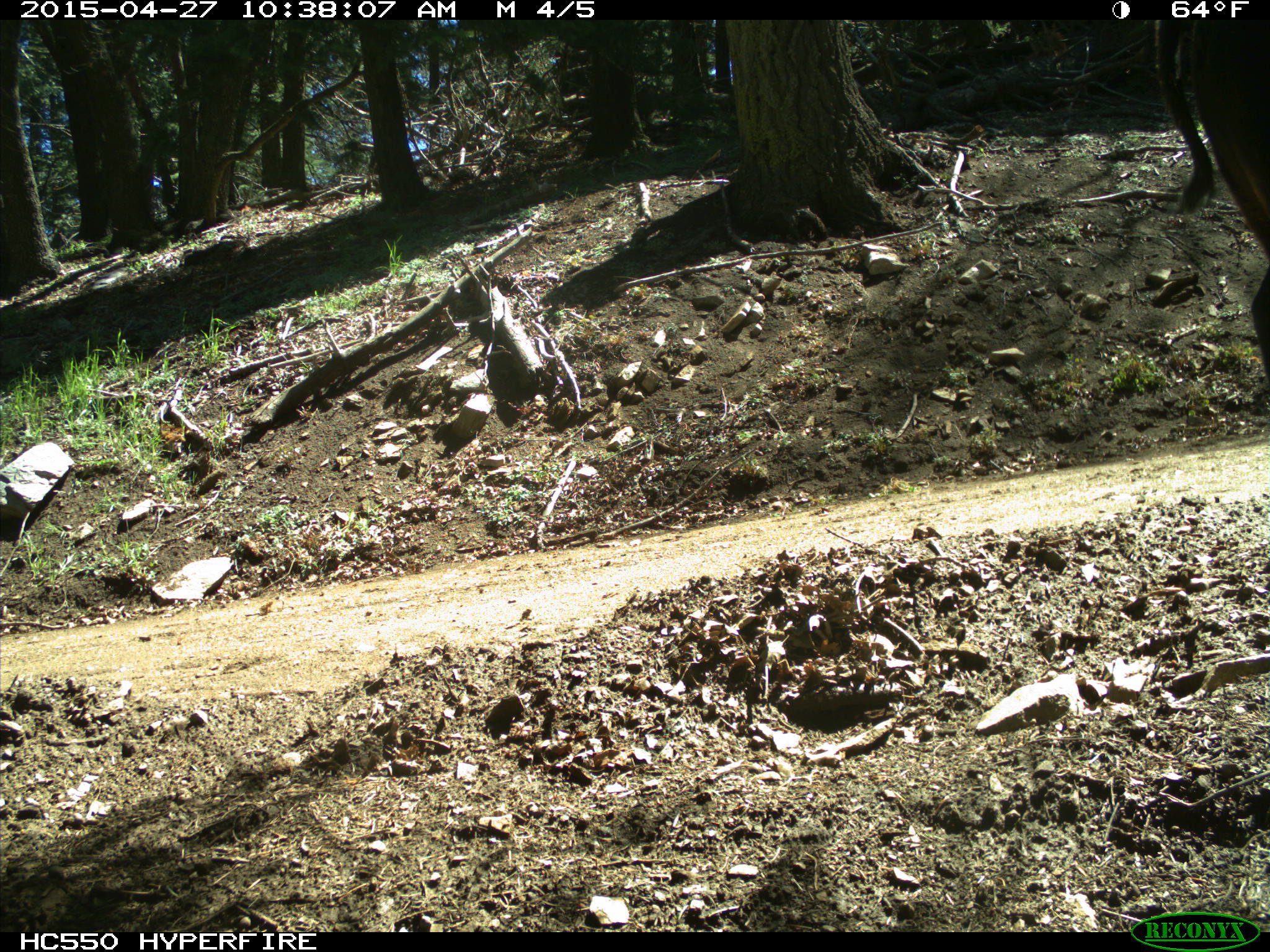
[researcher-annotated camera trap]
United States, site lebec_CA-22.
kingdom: Animalia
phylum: Chordata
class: Mammalia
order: Artiodactyla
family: Bovidae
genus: Bos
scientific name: Bos taurus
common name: domestic cow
Bos taurus (domestic cow).